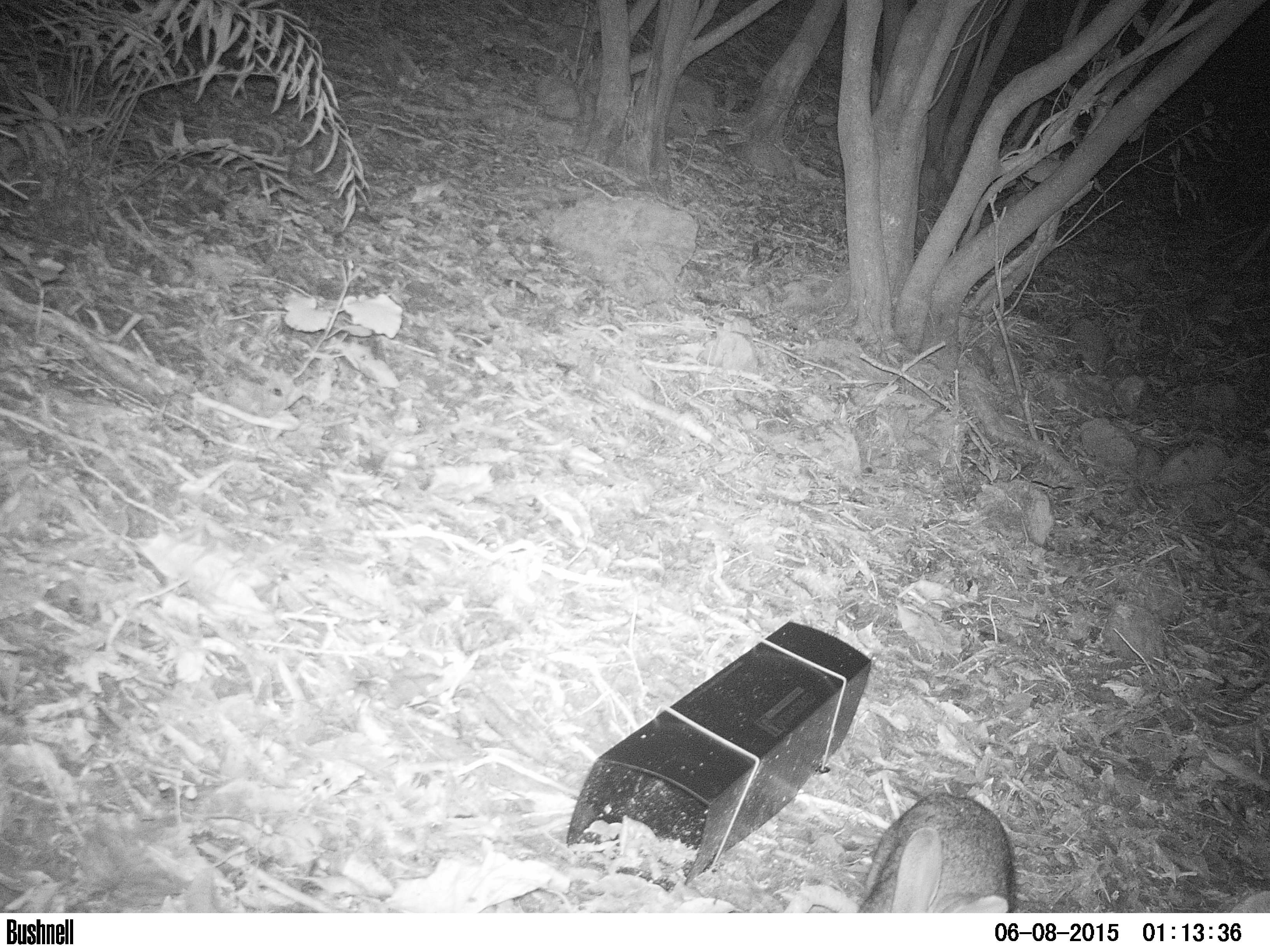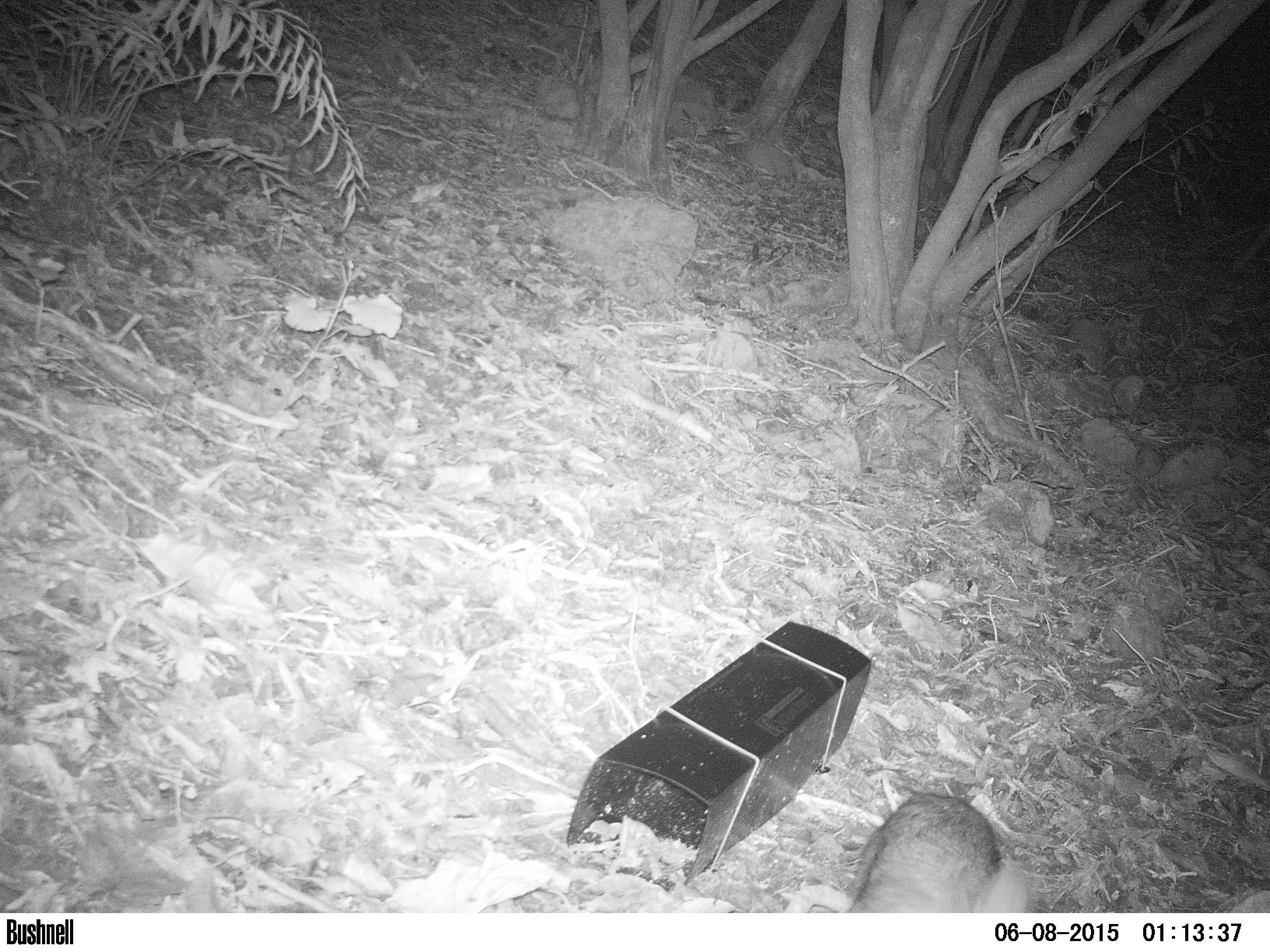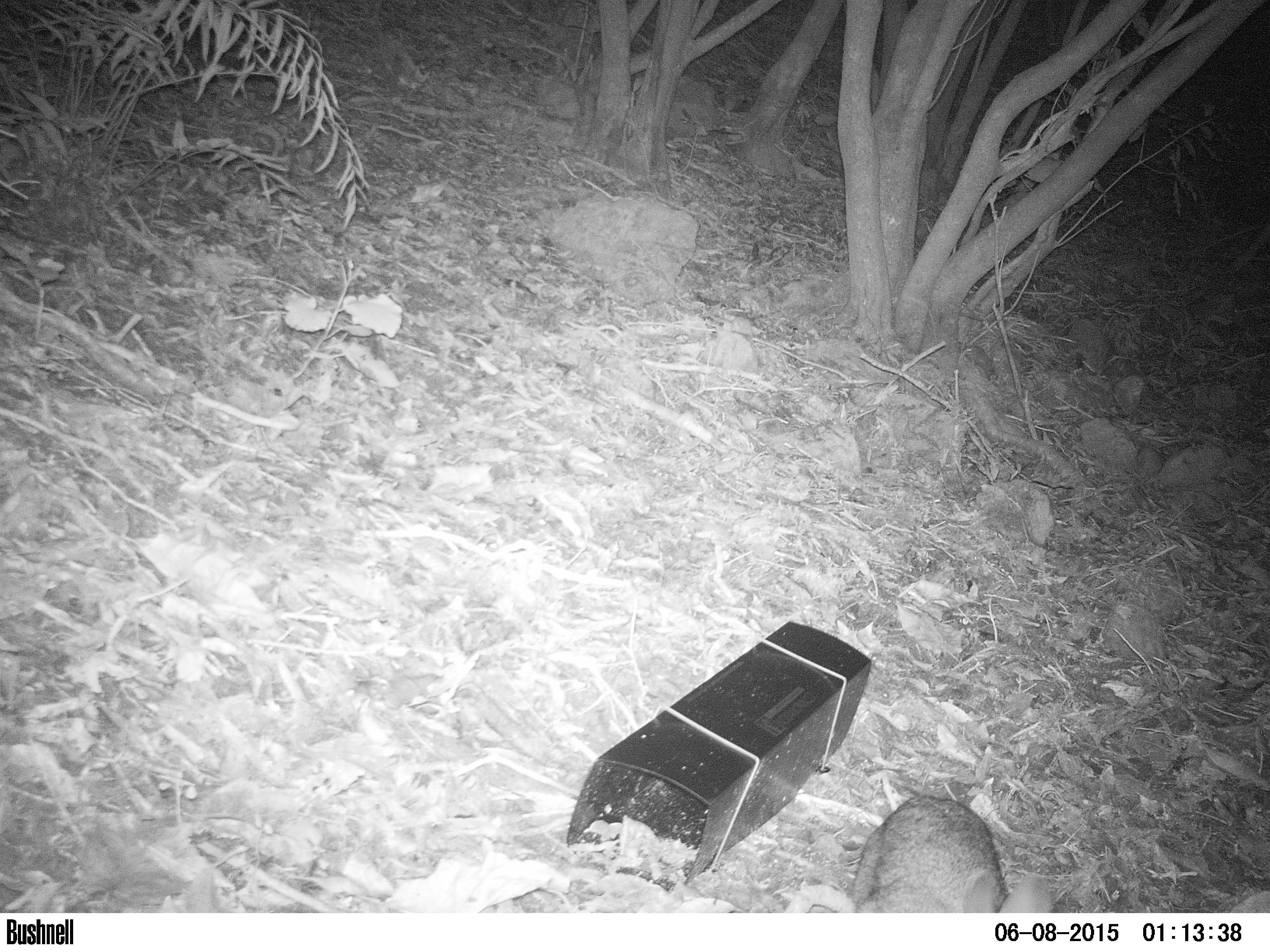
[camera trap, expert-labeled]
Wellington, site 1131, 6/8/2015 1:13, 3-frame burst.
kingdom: Animalia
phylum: Chordata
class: Mammalia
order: Lagomorpha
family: Leporidae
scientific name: Leporidae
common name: rabbit